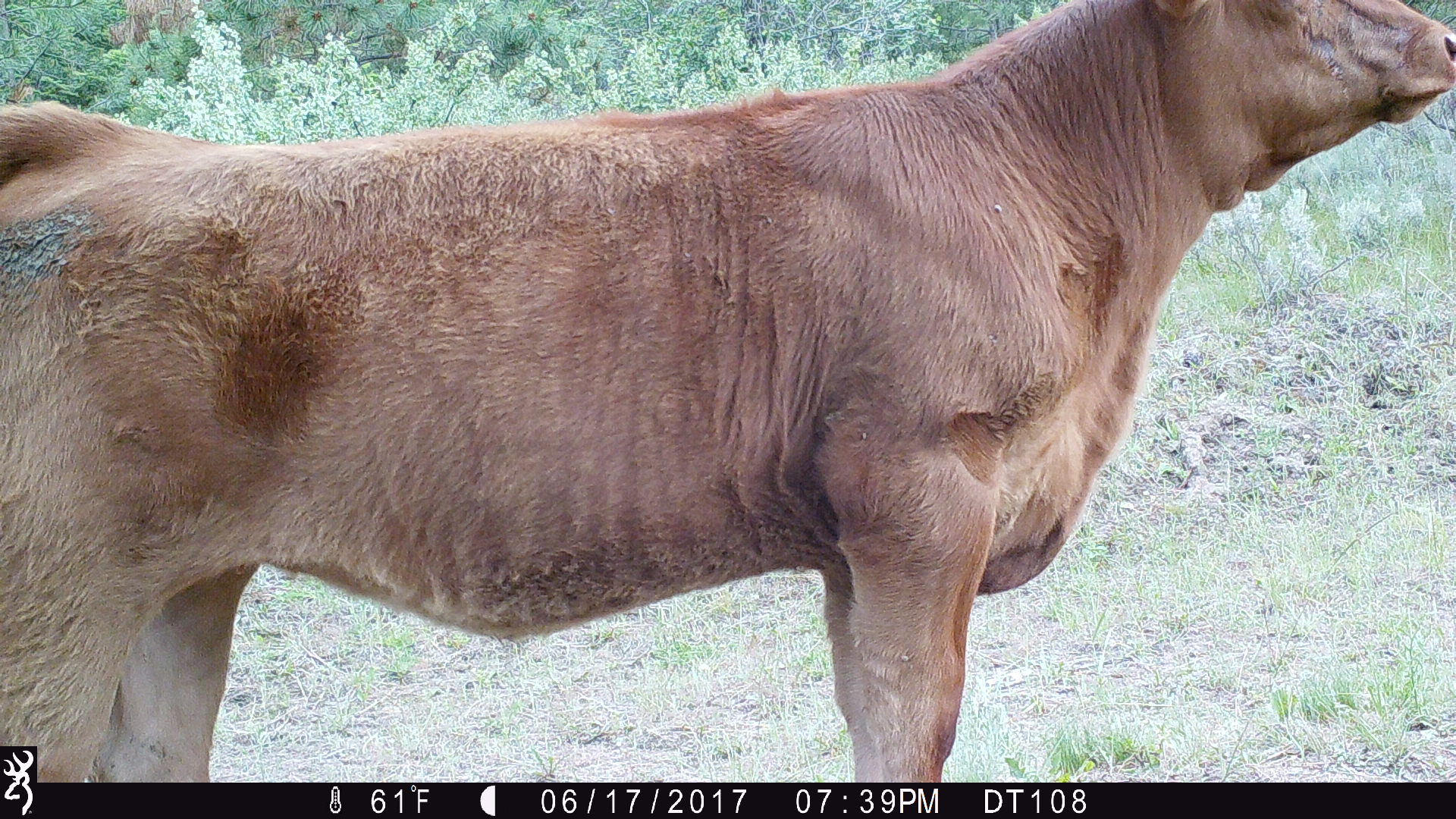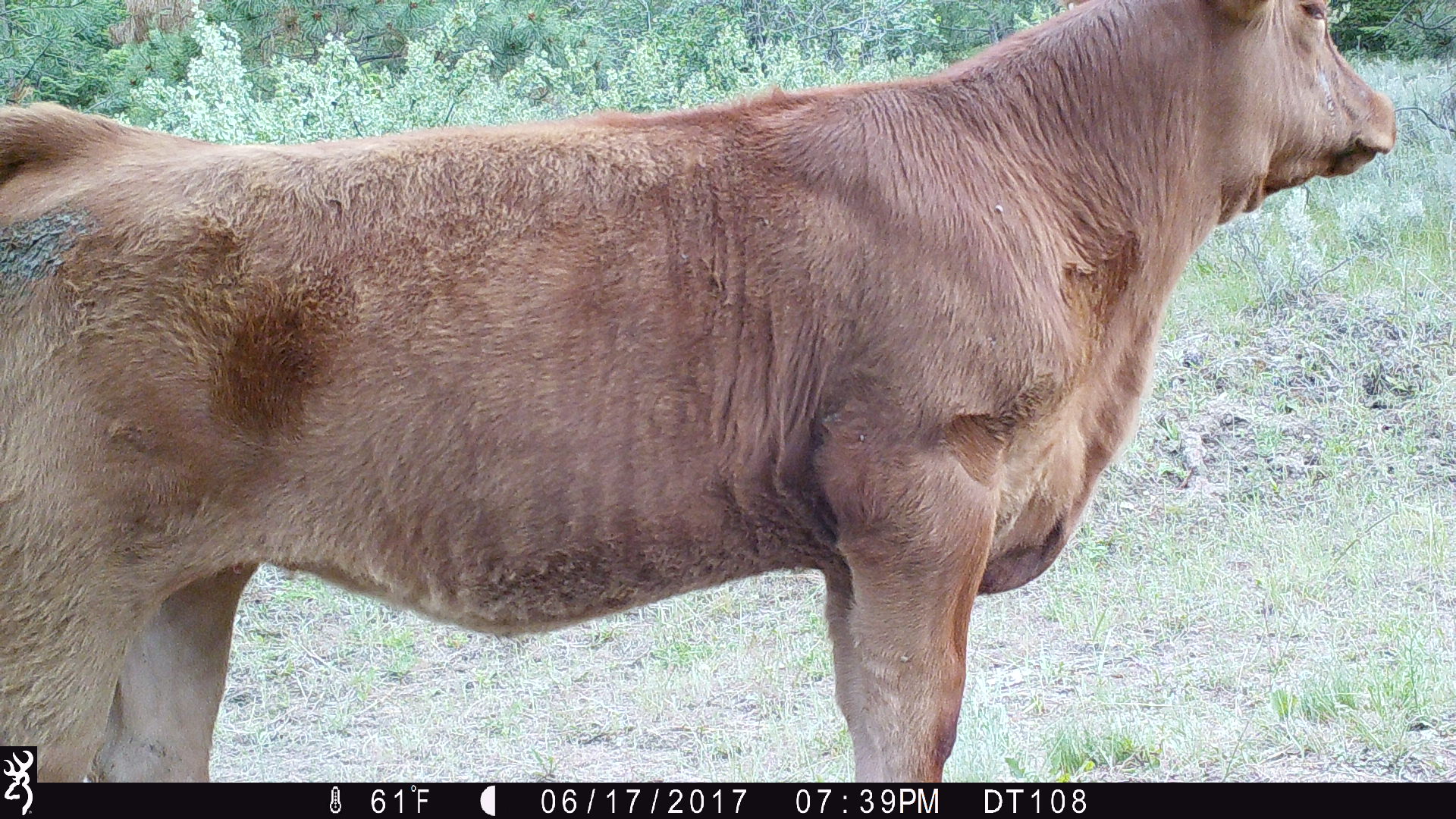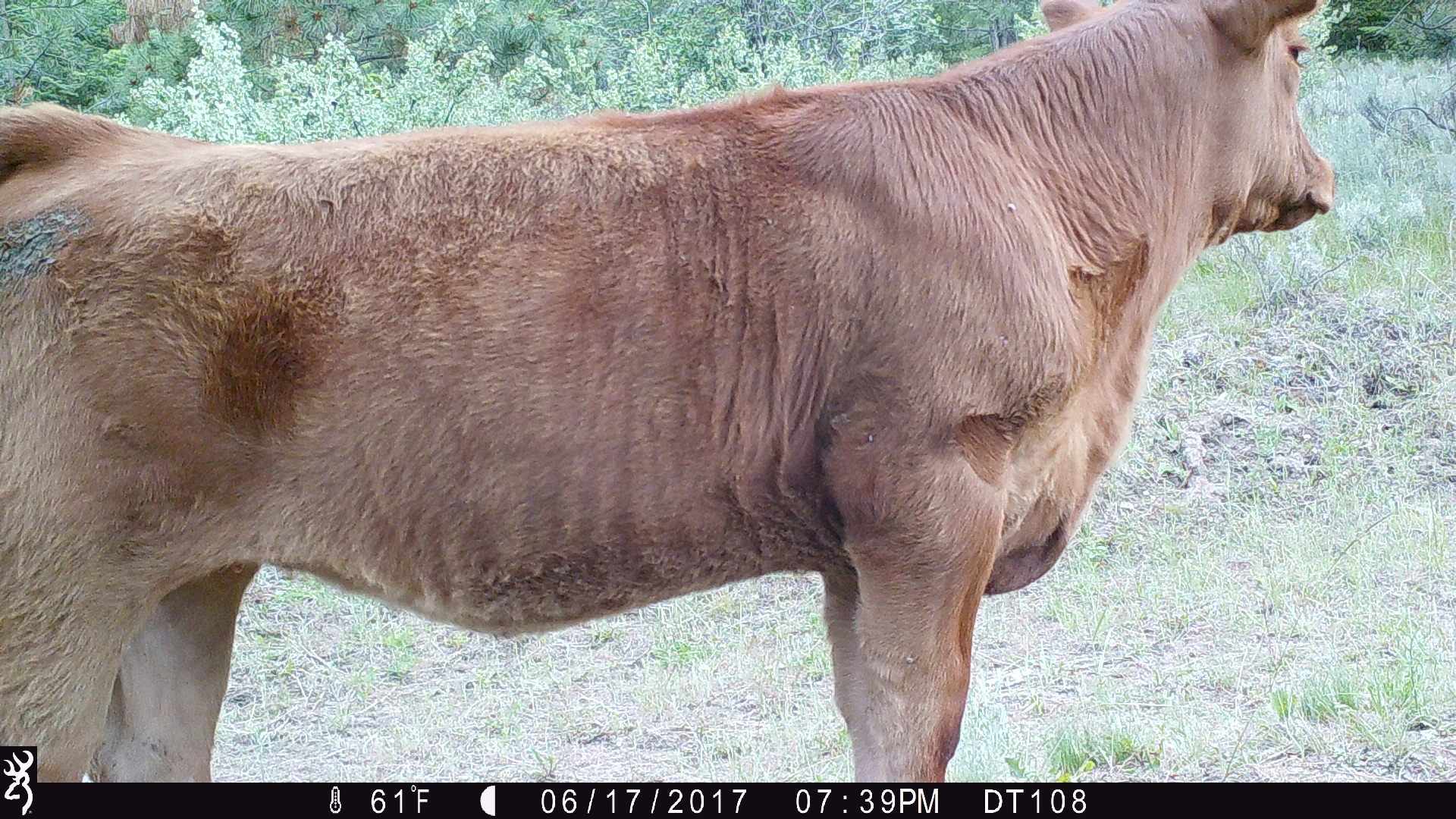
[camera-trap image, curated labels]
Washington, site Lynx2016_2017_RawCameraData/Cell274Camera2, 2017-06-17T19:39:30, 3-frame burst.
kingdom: Animalia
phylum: Chordata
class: Mammalia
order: Artiodactyla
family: Bovidae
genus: Bos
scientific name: Bos taurus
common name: domestic cattle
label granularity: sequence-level